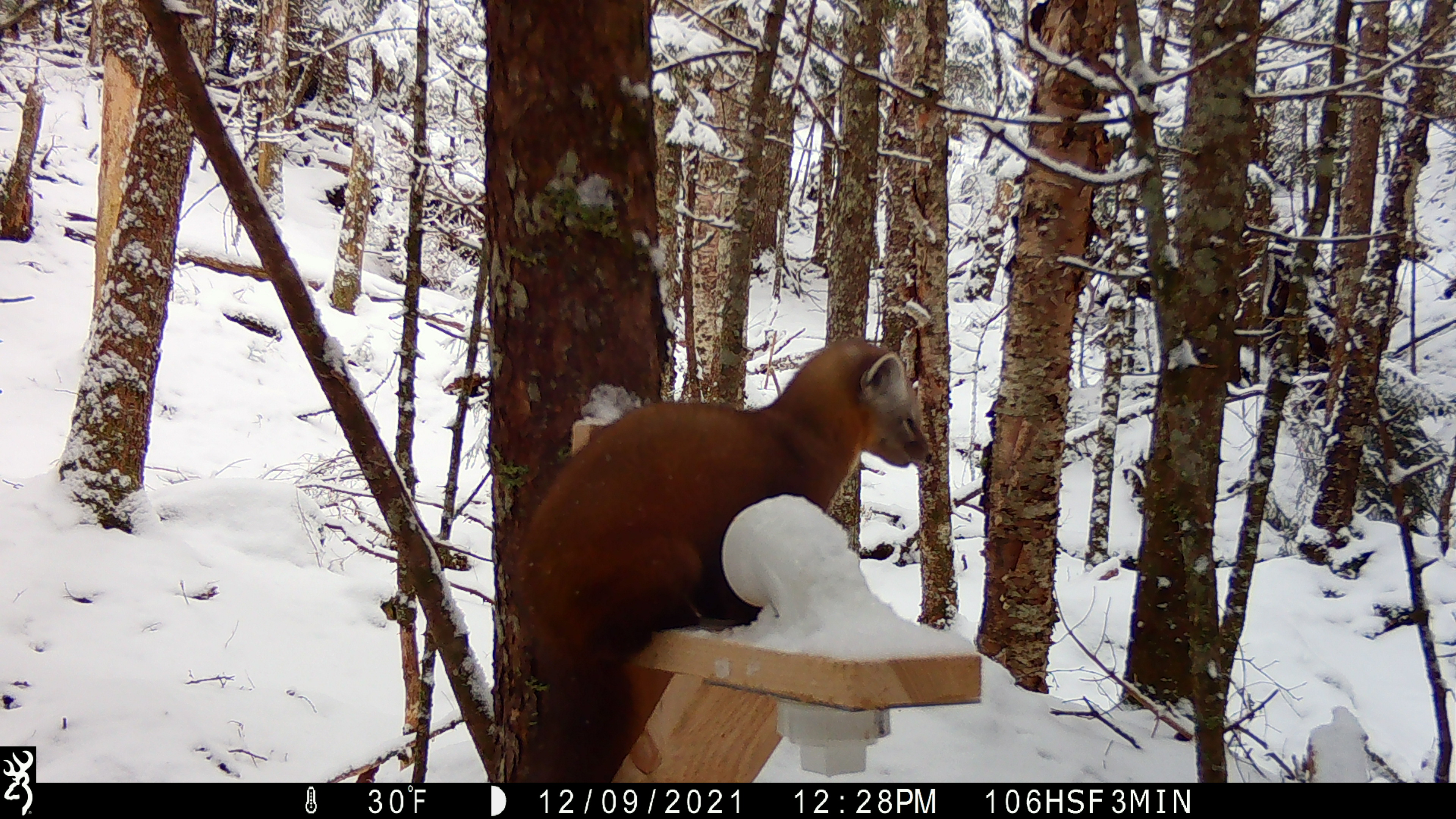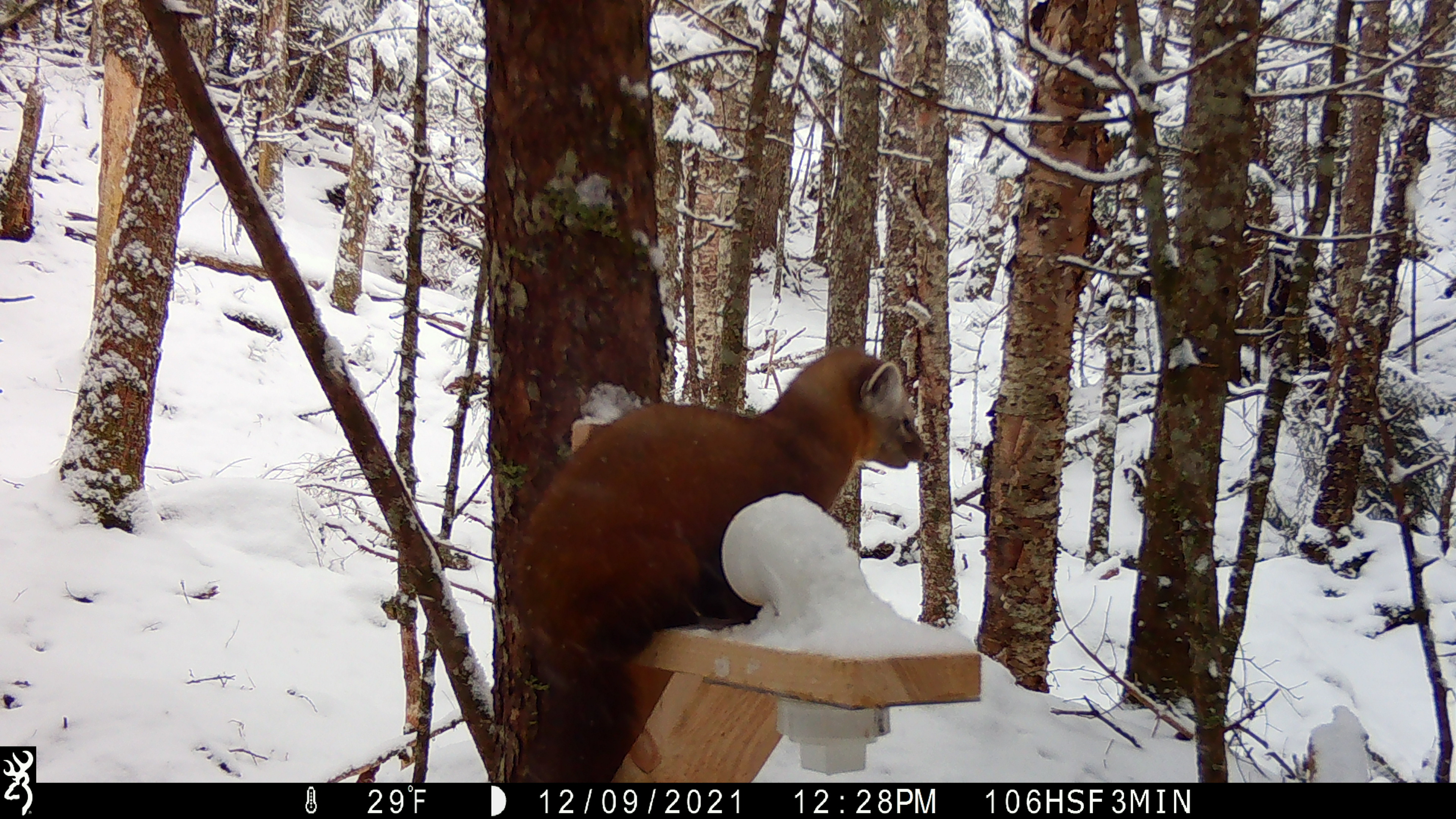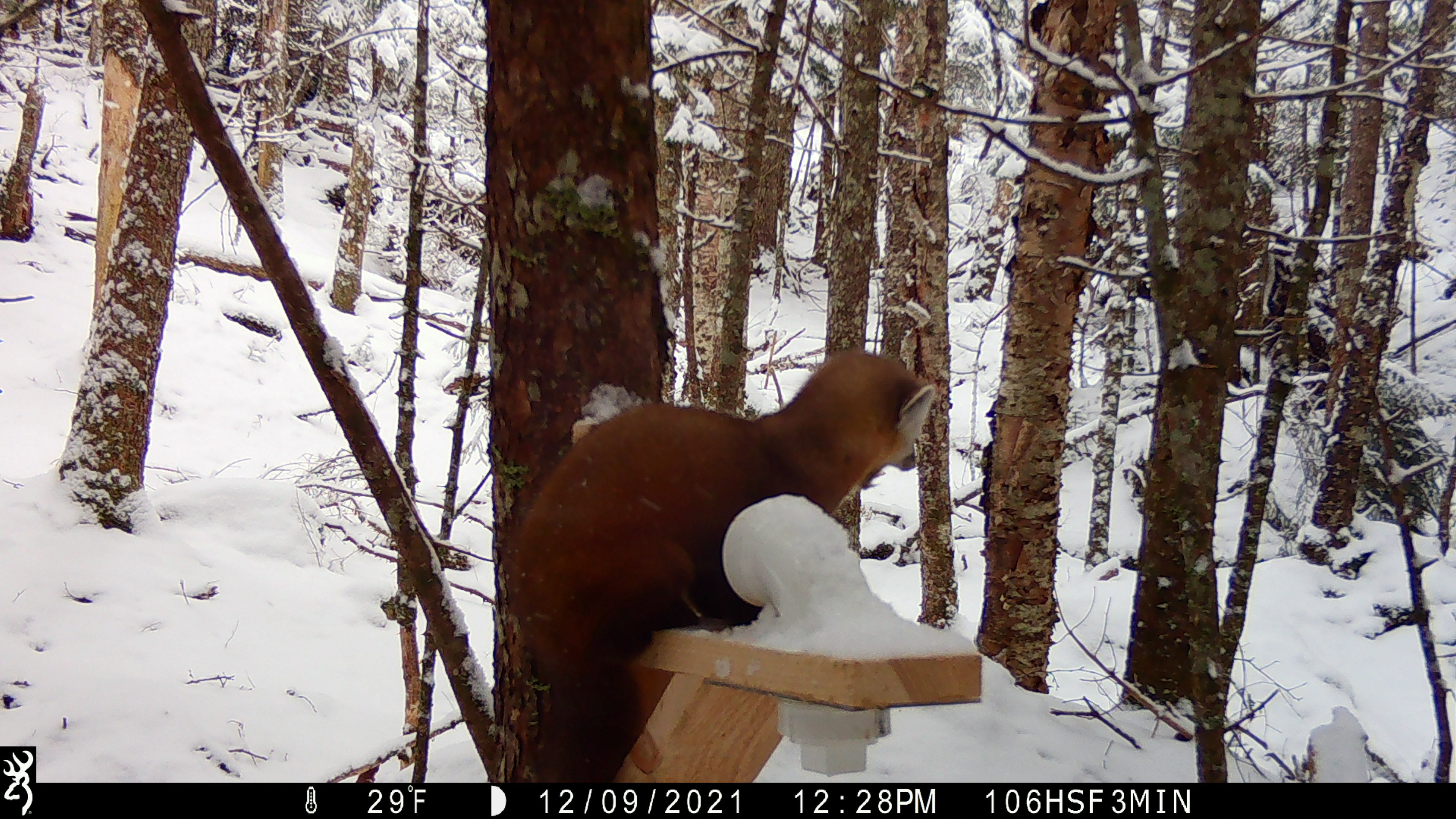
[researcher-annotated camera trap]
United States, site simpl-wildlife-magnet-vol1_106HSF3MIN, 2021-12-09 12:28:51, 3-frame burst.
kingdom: Animalia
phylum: Chordata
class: Mammalia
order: Carnivora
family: Mustelidae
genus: Martes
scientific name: Martes americana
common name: american marten